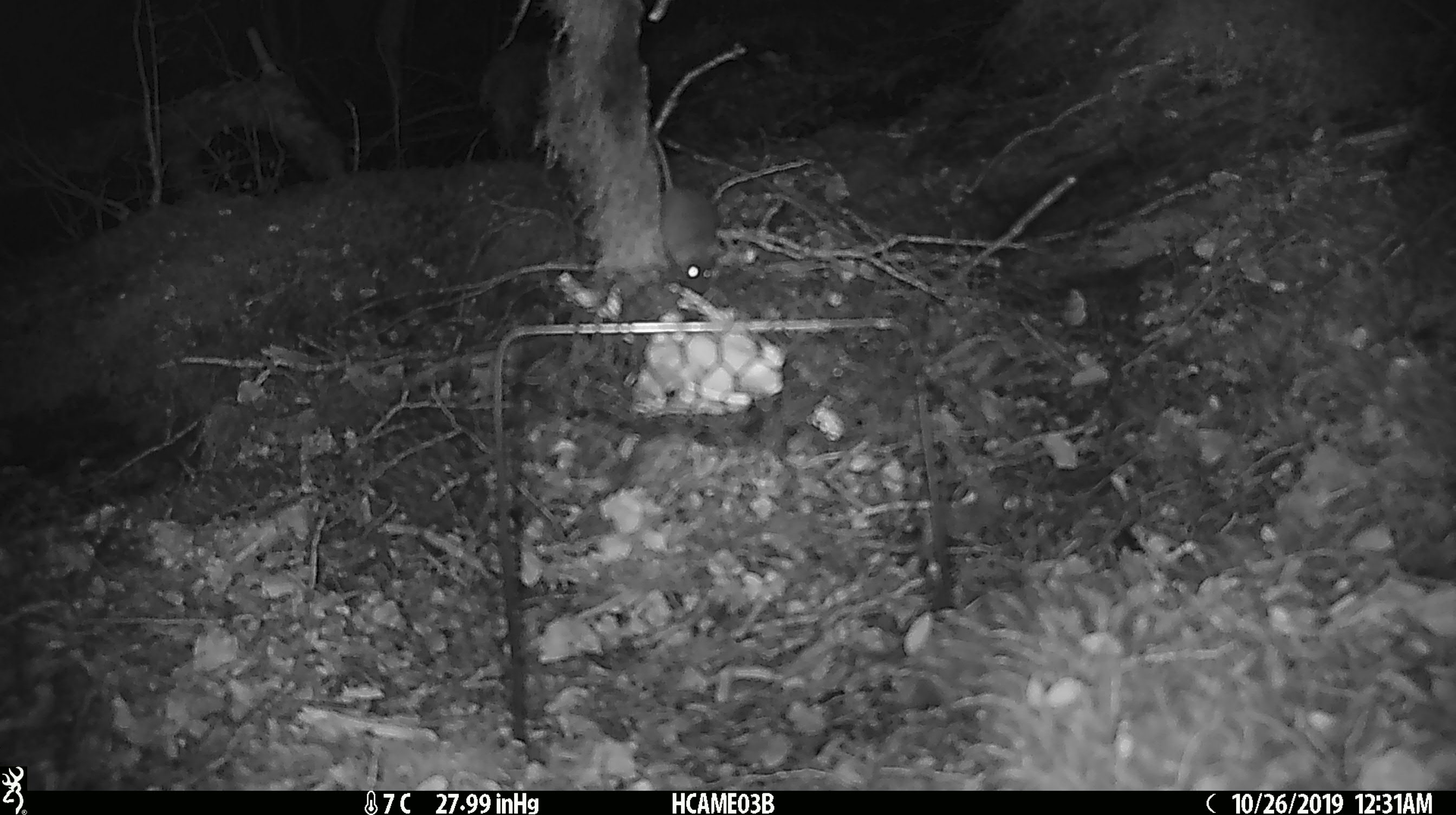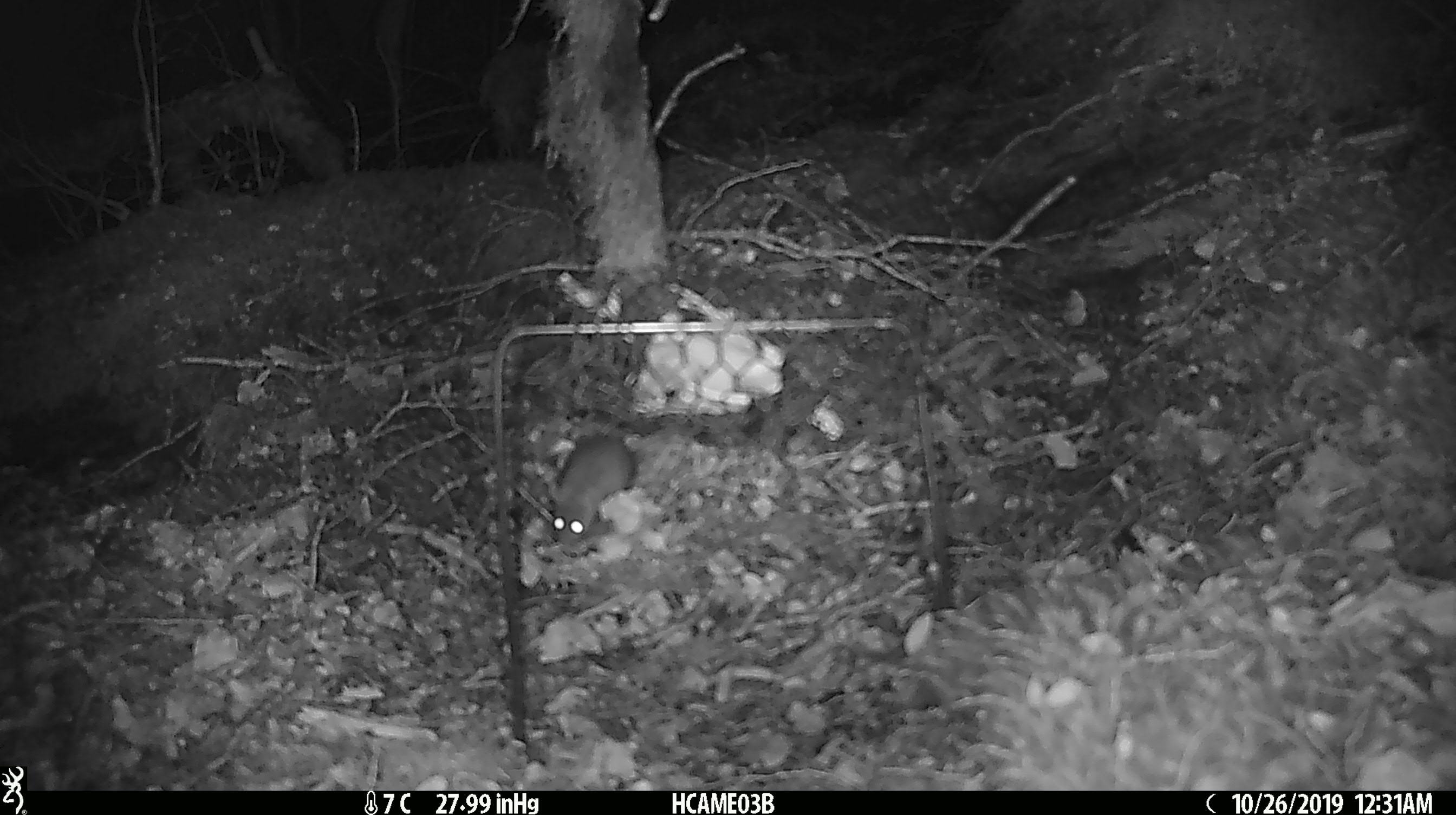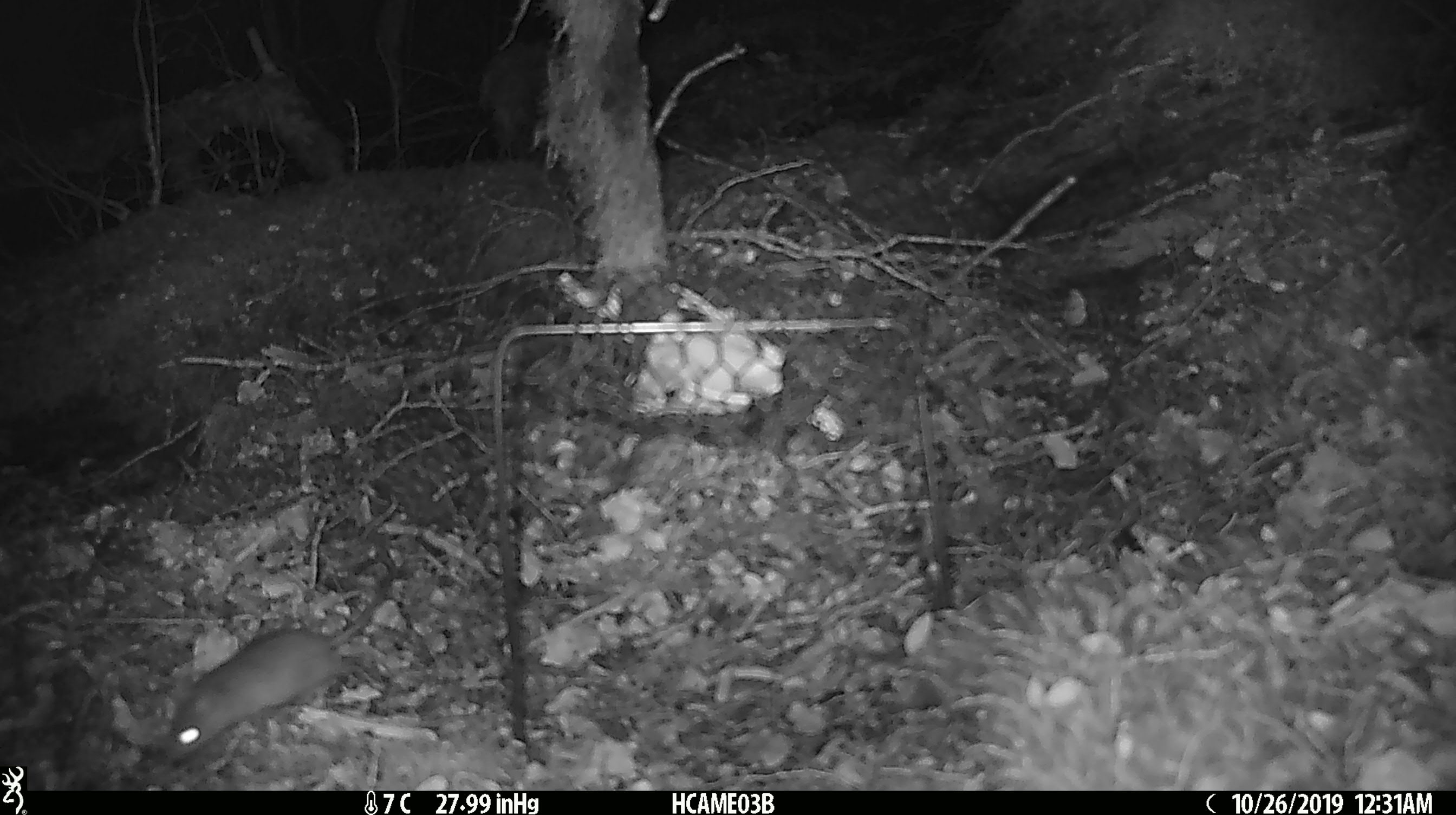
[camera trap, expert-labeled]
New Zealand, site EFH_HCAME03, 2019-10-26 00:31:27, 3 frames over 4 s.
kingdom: Animalia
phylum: Chordata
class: Mammalia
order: Rodentia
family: Muridae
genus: Mus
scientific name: Mus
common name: mouse